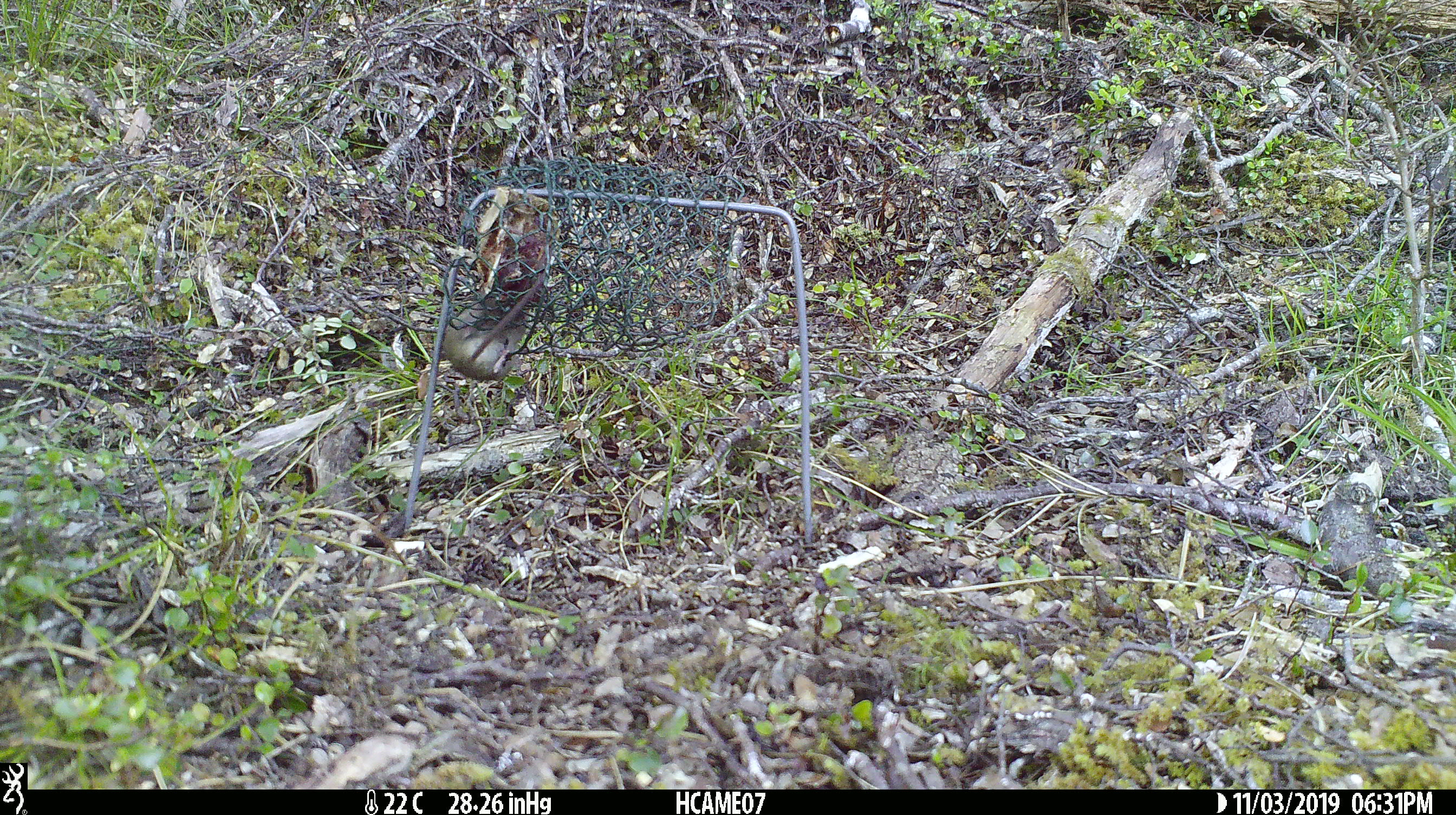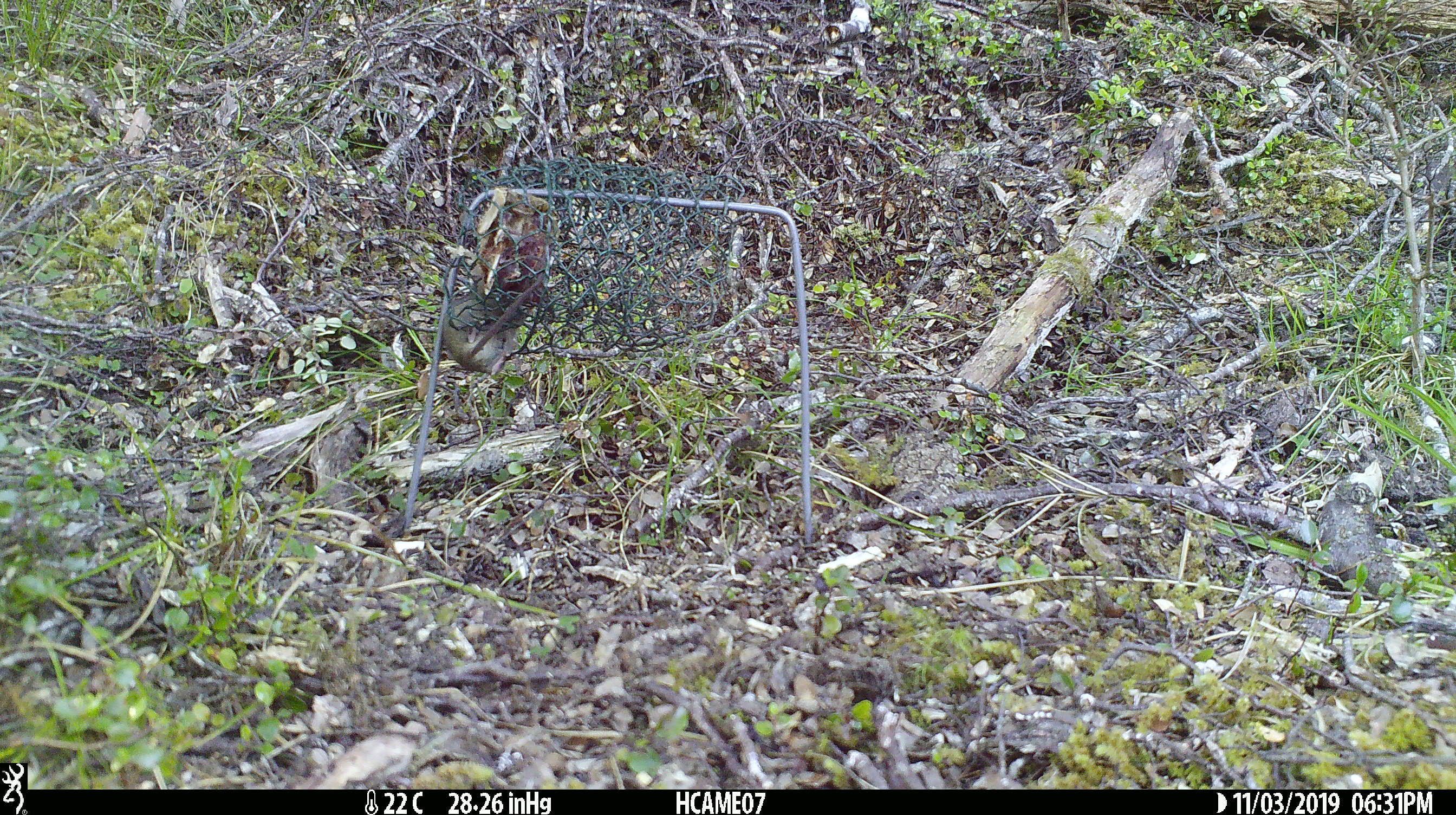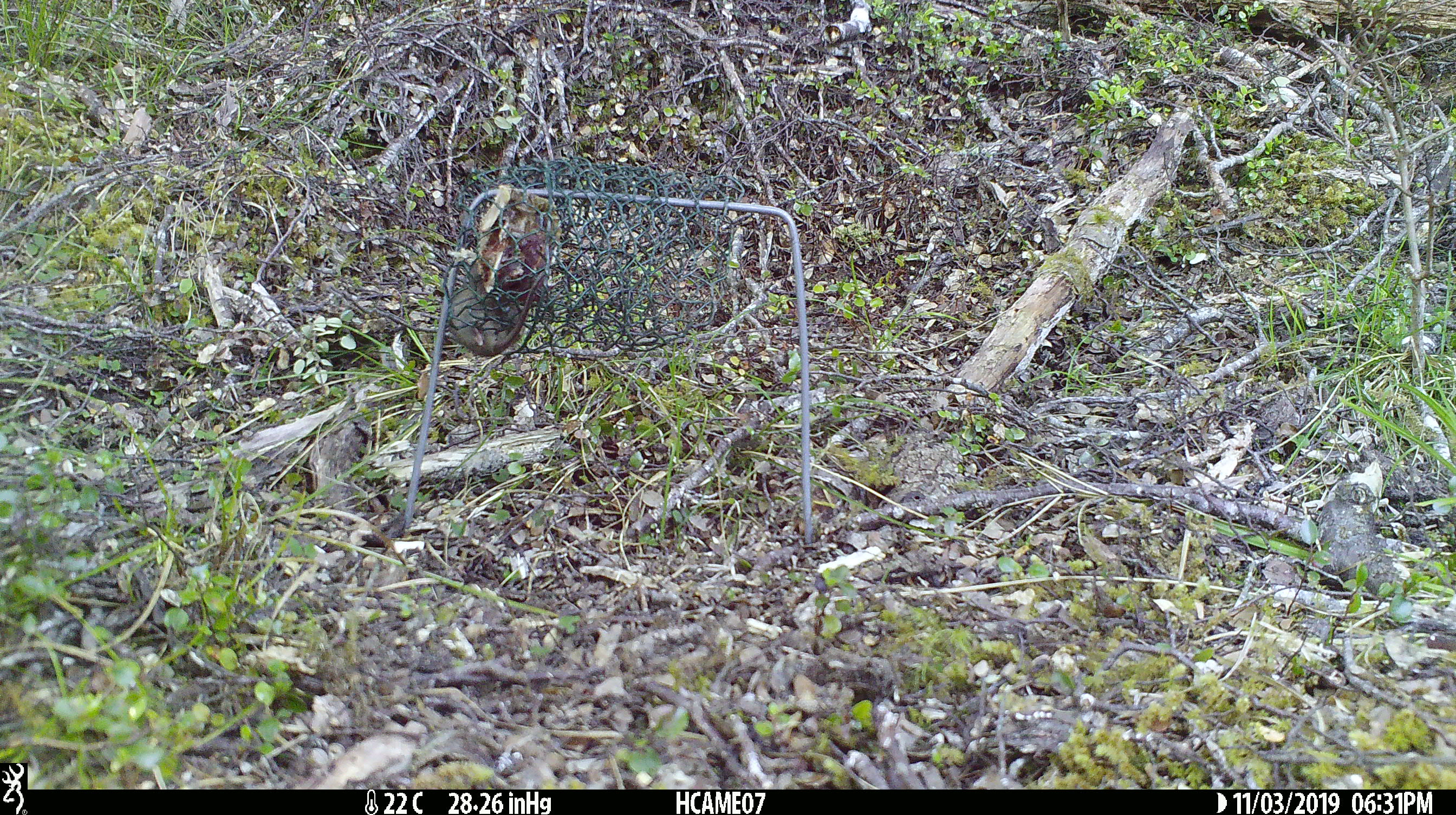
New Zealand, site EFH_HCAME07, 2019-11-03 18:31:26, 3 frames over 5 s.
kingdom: Animalia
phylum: Chordata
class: Mammalia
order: Rodentia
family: Muridae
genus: Mus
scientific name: Mus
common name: mouse